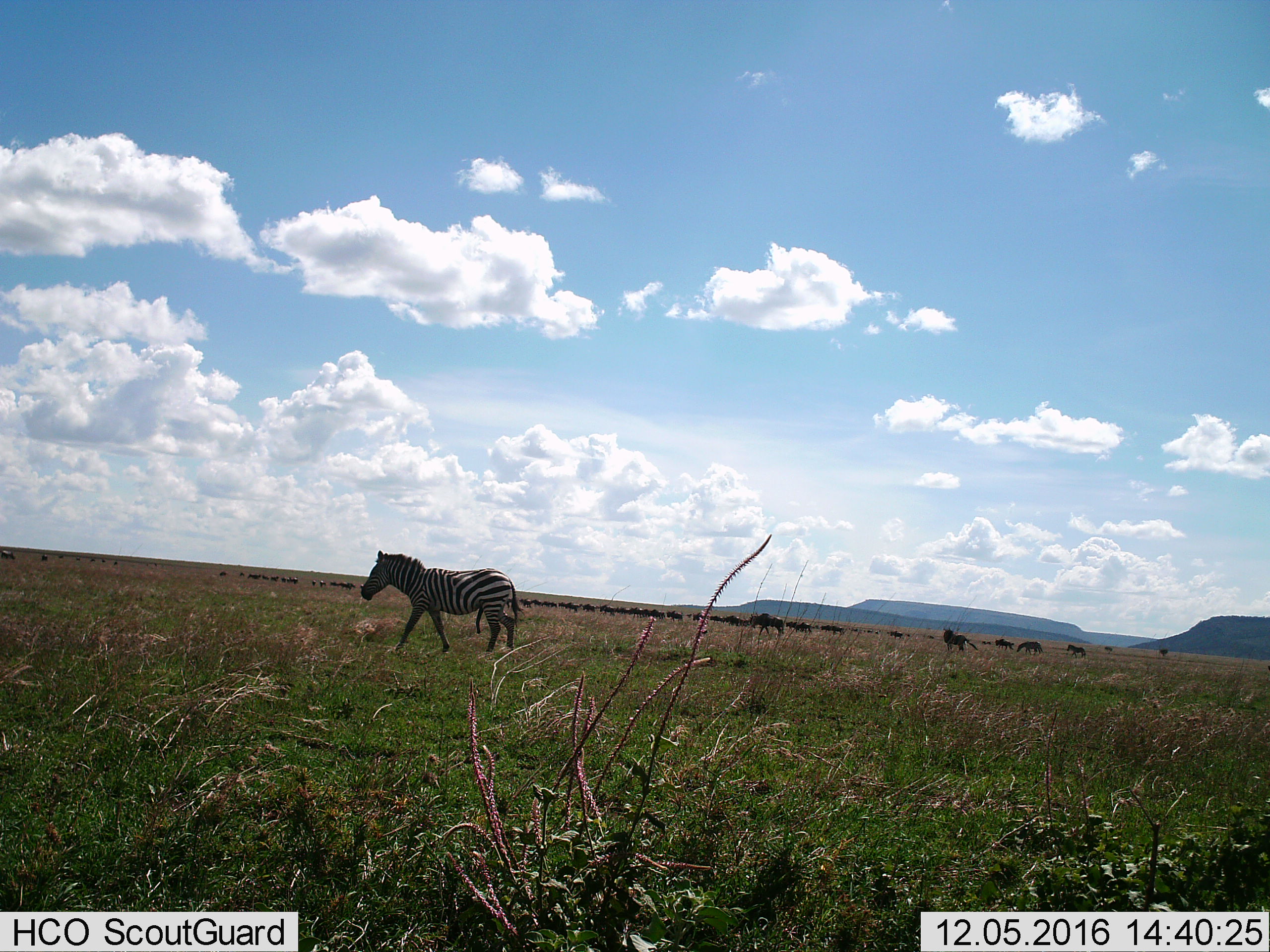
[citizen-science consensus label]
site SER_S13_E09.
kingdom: Animalia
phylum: Chordata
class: Mammalia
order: Artiodactyla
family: Bovidae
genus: Connochaetes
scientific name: Connochaetes taurinus taurinus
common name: blue wildebeest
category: wildebeestblue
Wildebeestblue (blue wildebeest) (Connochaetes taurinus taurinus), count 11-50. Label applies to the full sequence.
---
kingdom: Animalia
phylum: Chordata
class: Mammalia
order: Perissodactyla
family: Equidae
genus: Equus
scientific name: Equus quagga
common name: plains zebra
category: zebraplains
Zebraplains (plains zebra) (Equus quagga), count 1. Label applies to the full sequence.